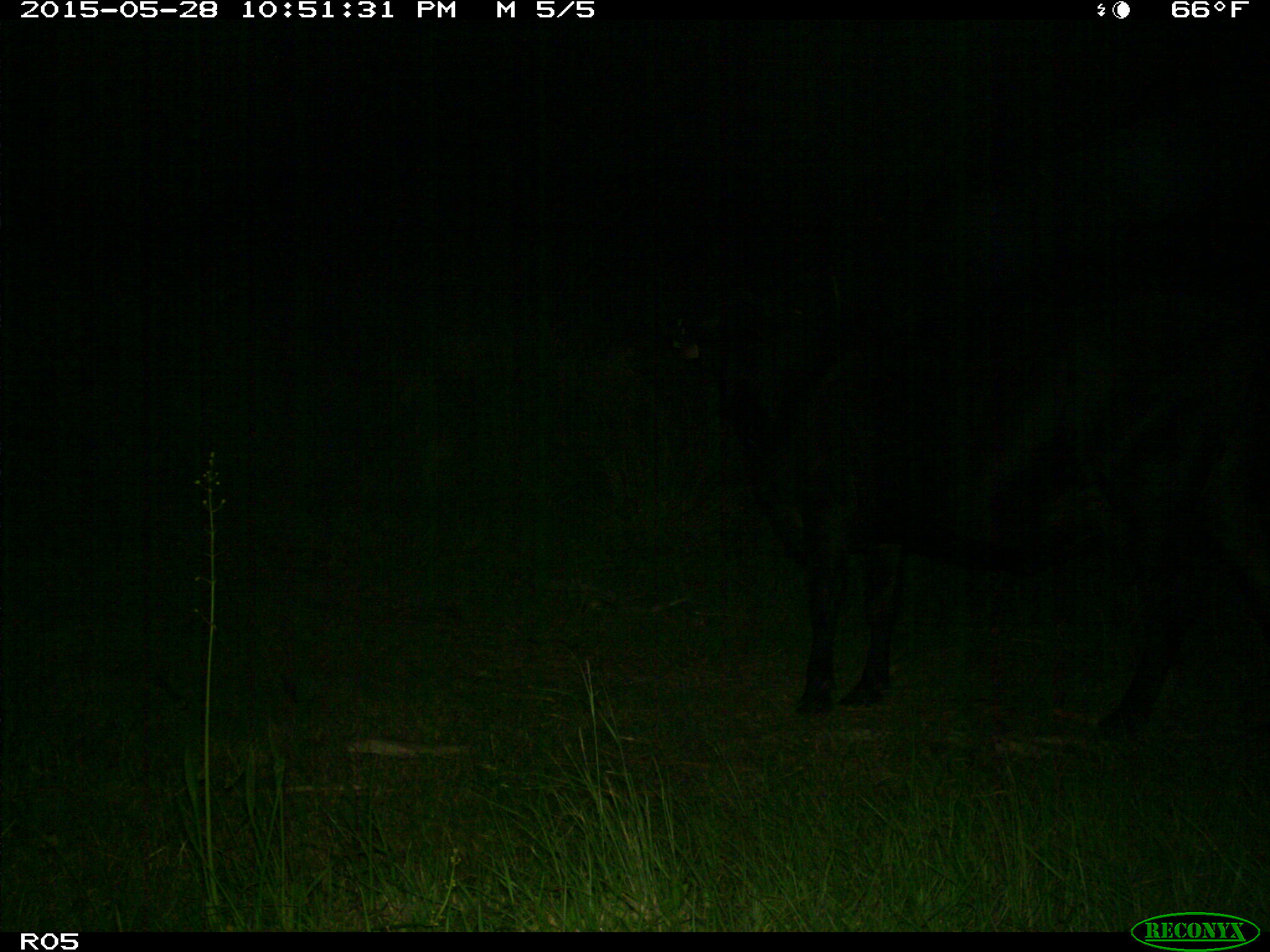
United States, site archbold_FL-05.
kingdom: Animalia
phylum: Chordata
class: Mammalia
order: Artiodactyla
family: Bovidae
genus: Bos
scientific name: Bos taurus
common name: domestic cow